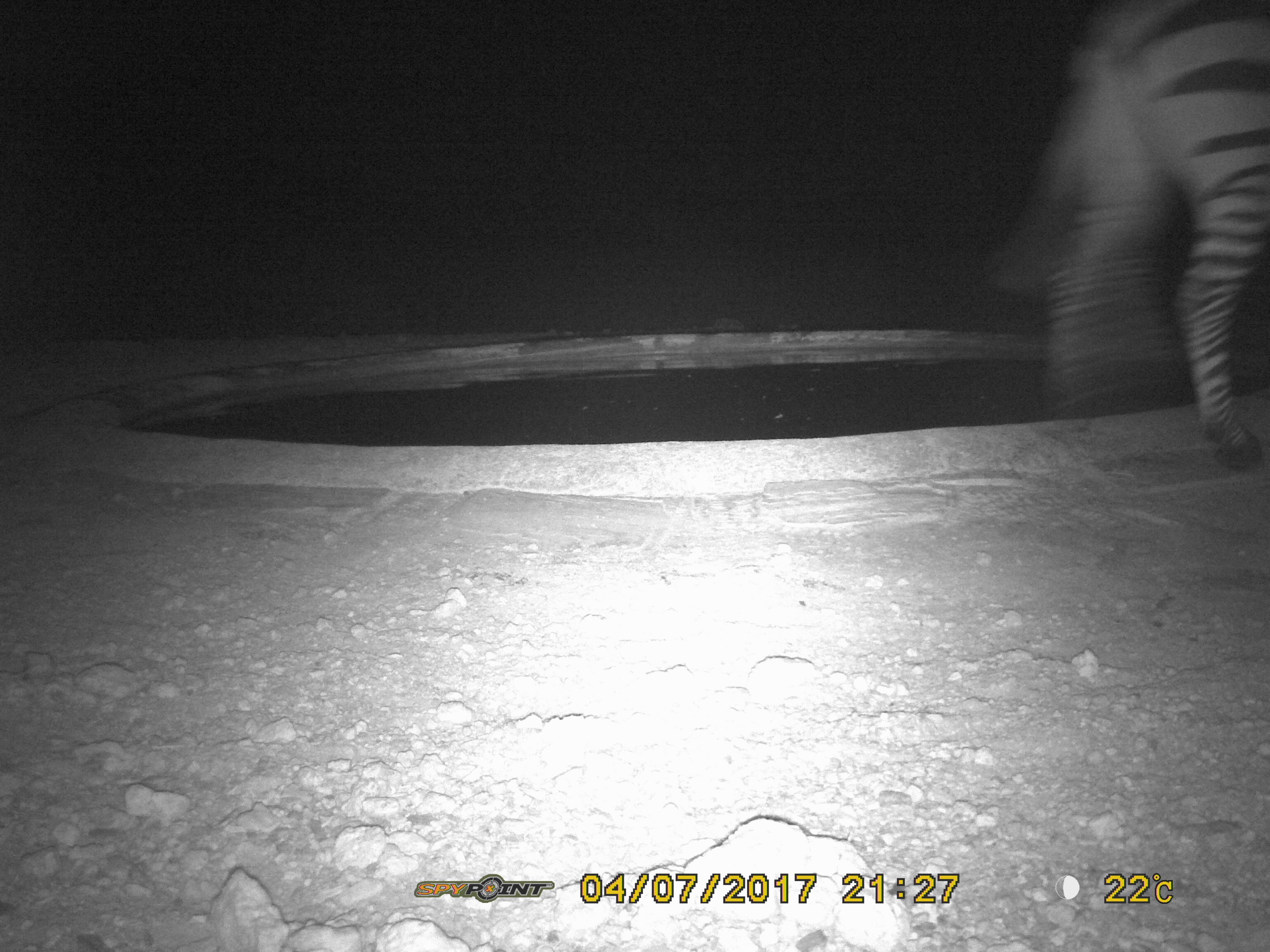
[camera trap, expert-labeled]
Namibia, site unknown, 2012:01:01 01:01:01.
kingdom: Animalia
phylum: Chordata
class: Mammalia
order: Perissodactyla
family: Equidae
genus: Equus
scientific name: Equus zebra hartmannae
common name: hartmann's mountain zebra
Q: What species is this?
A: Equus zebra hartmannae (hartmann's mountain zebra).